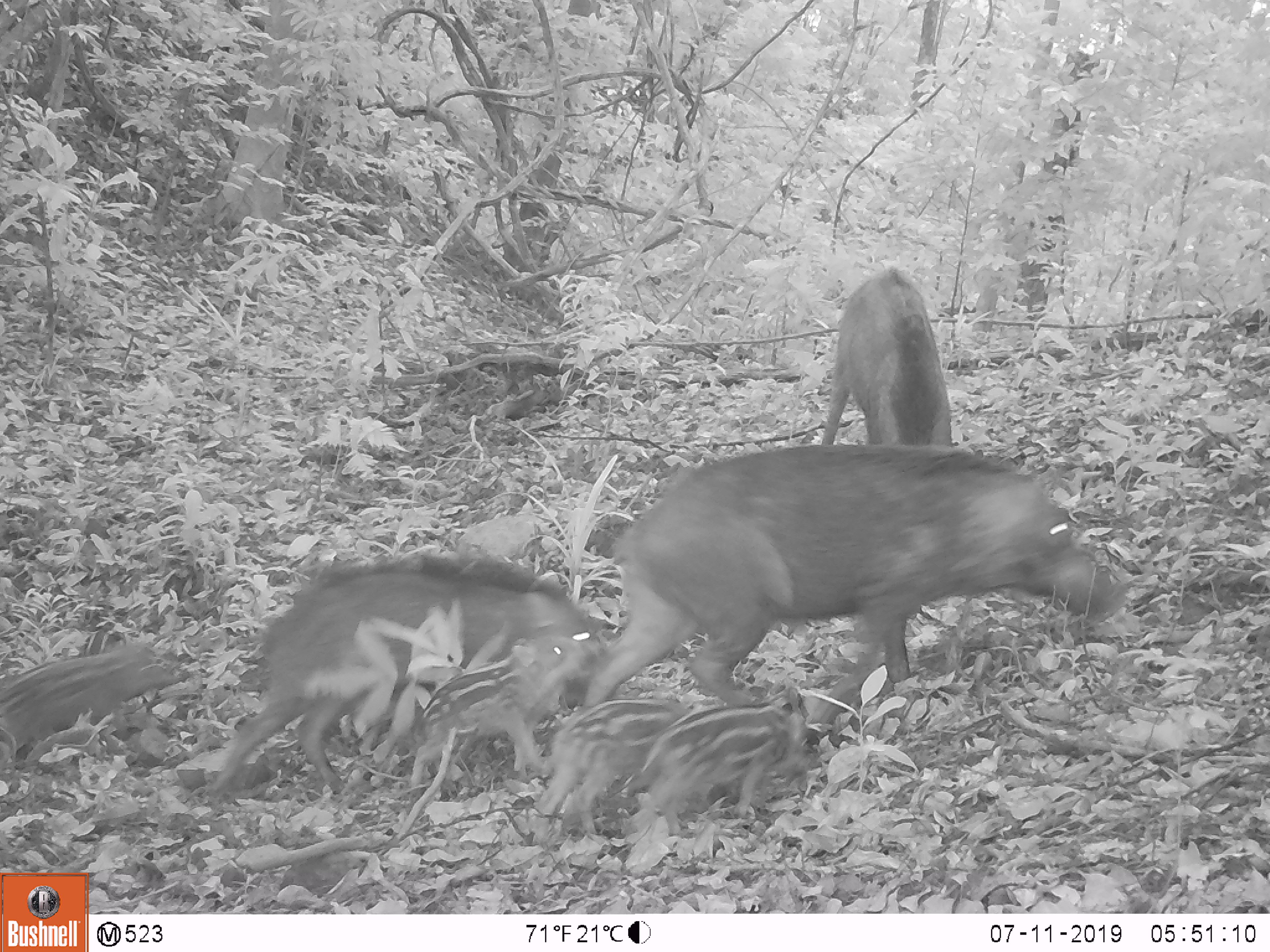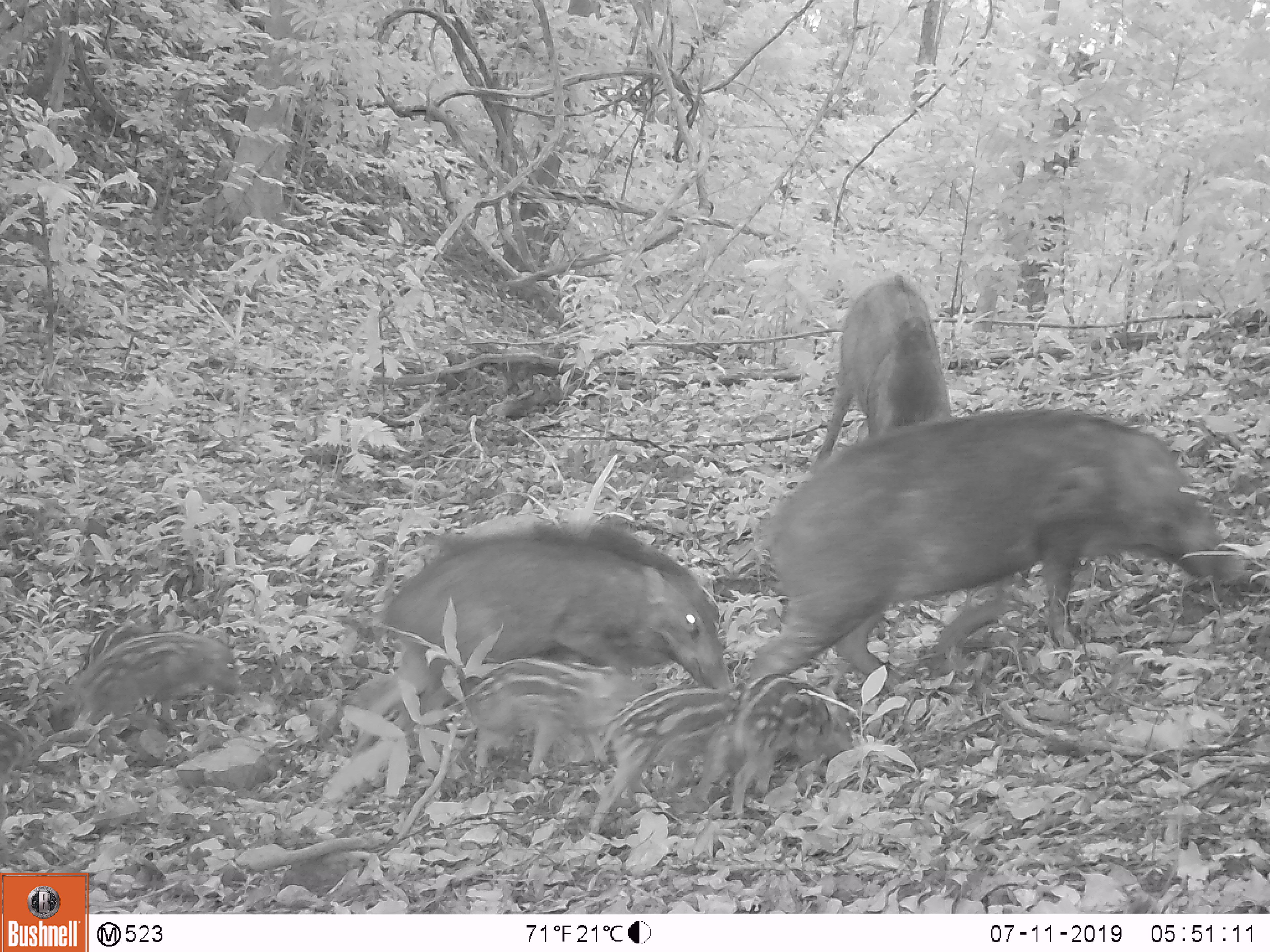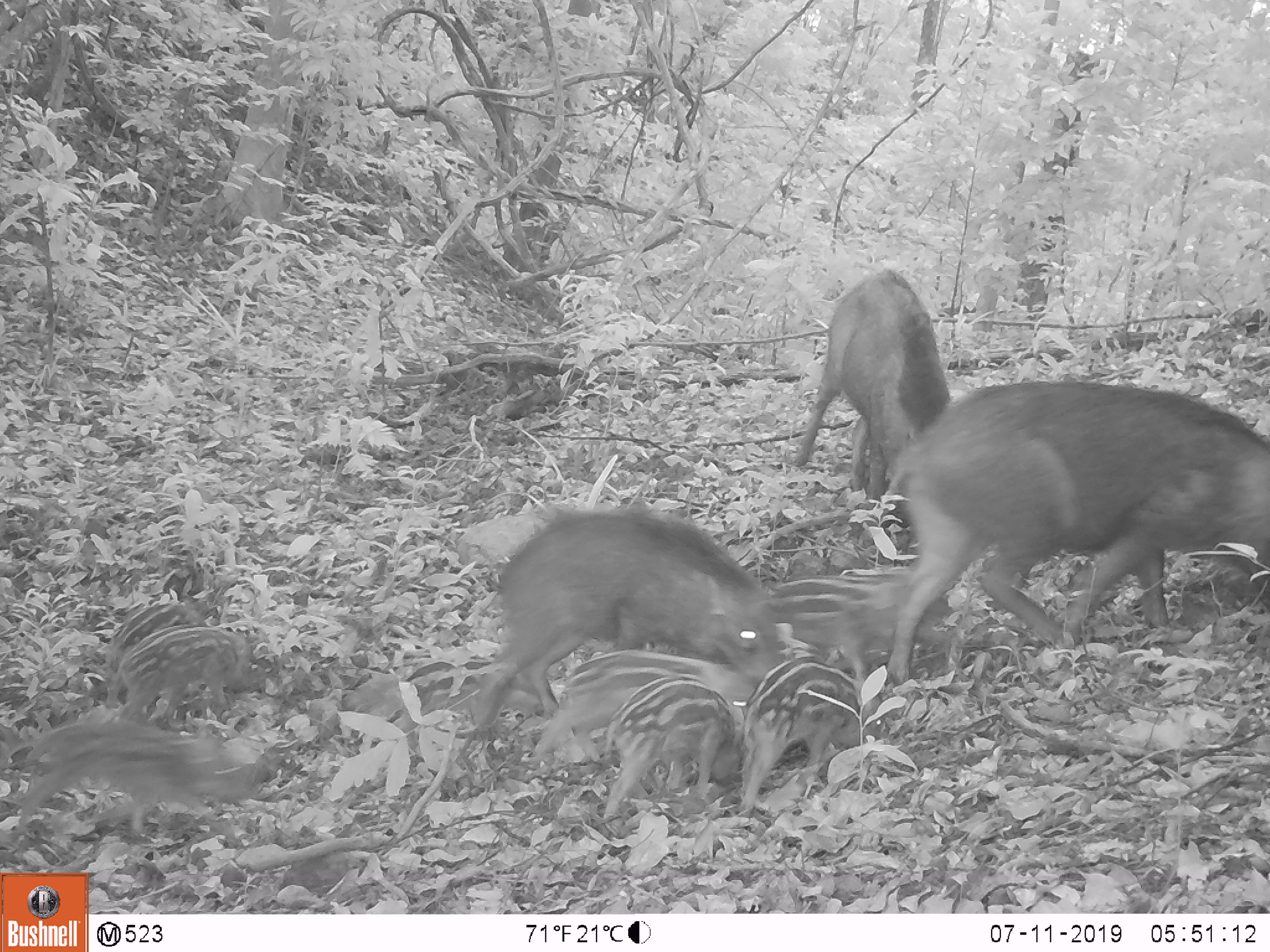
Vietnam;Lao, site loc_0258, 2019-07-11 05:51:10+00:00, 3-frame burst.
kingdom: Animalia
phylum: Chordata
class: Mammalia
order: Artiodactyla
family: Suidae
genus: Sus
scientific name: Sus scrofa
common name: eurasian wild pig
Eurasian wild pig (Sus scrofa). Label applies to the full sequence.